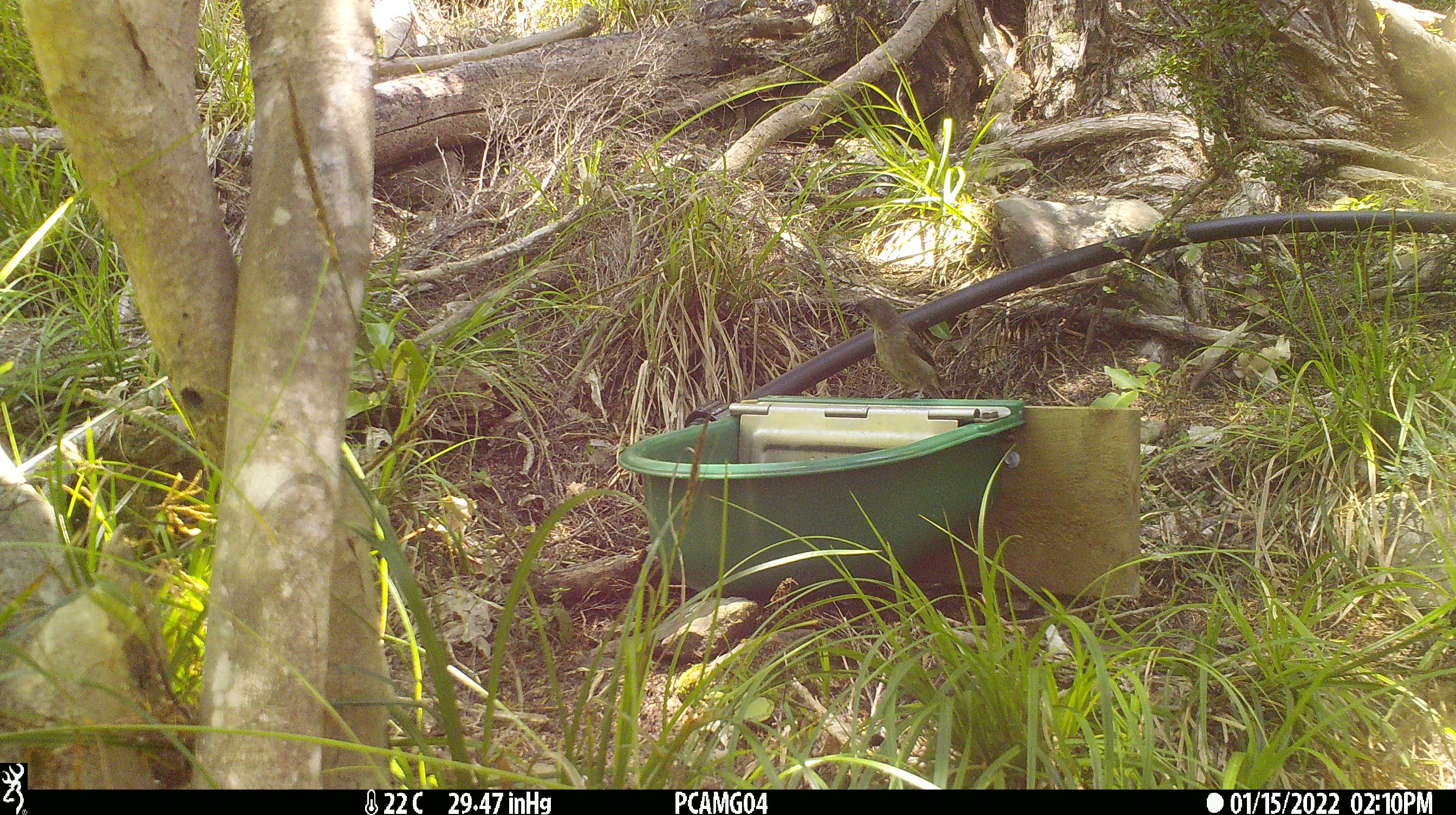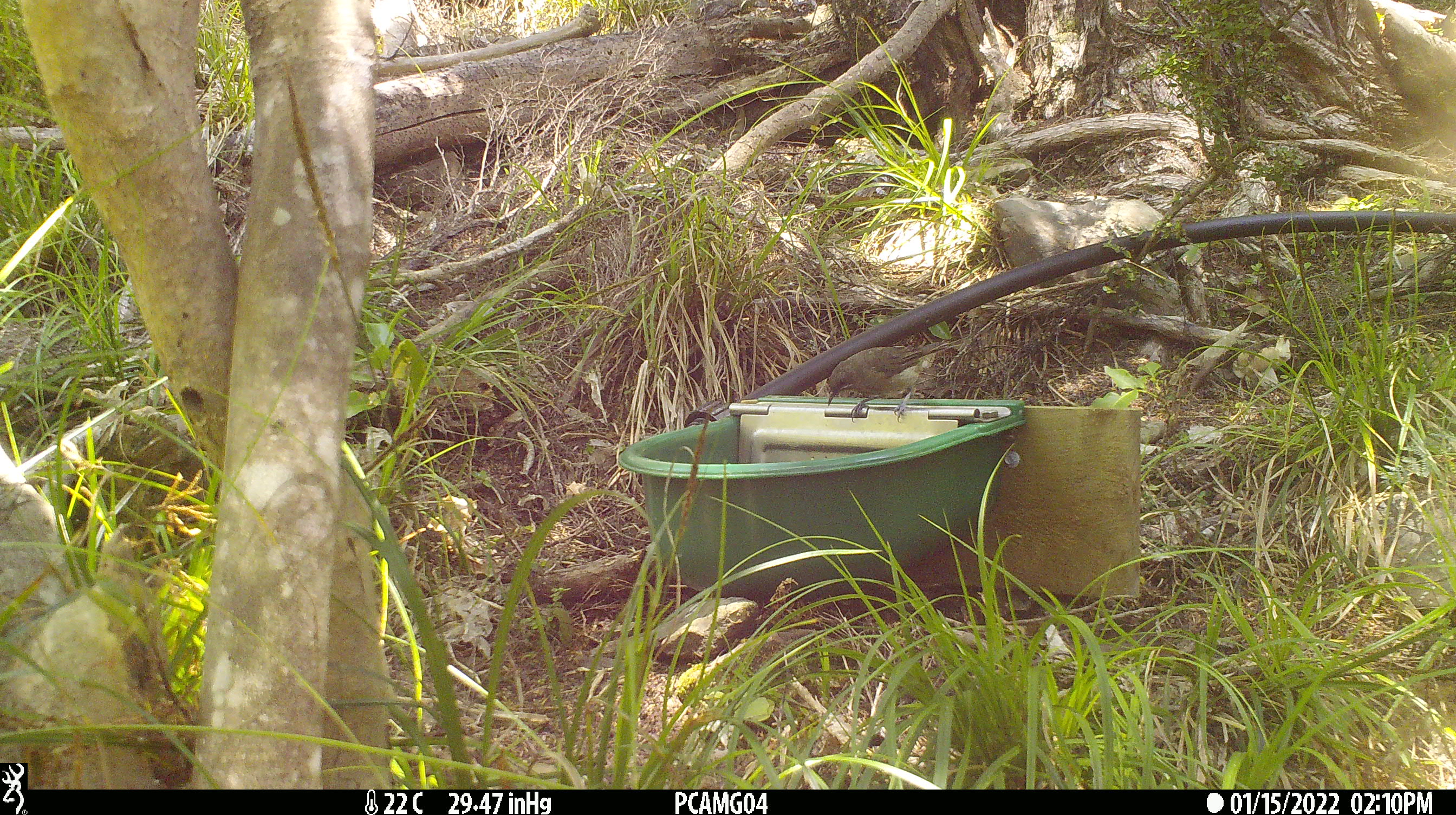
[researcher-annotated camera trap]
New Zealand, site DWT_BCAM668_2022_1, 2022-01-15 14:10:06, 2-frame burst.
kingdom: Animalia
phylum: Chordata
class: Aves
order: Passeriformes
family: Meliphagidae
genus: Anthornis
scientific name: Anthornis melanura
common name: new zealand bellbird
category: bellbird